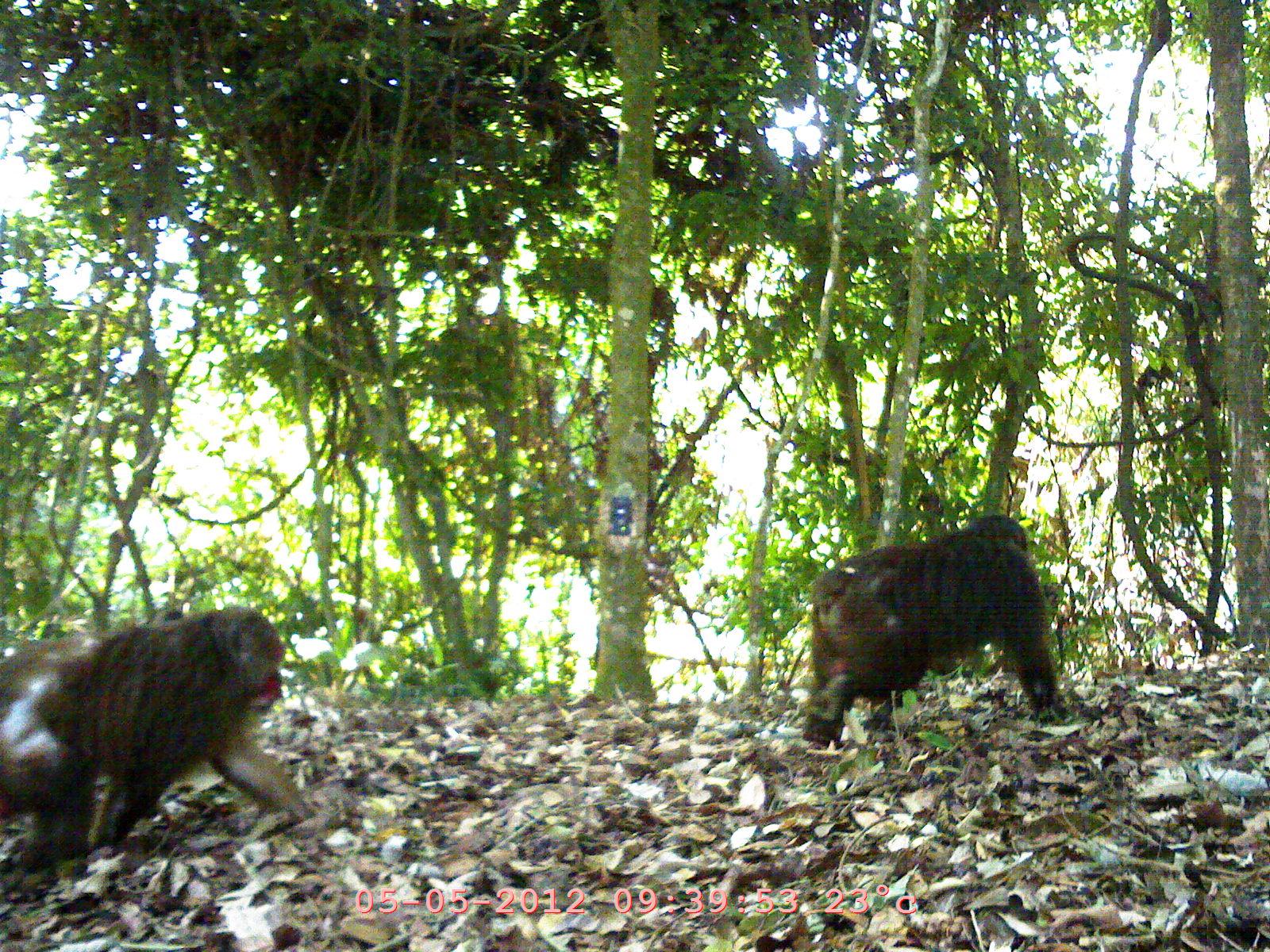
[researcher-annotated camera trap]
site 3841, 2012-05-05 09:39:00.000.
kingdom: Animalia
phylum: Chordata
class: Mammalia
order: Primates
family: Cercopithecidae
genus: Macaca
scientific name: Macaca arctoides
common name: stump-tailed macaque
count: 2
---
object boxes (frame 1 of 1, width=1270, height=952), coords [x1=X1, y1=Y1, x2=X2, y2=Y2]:
macaca arctoides: [x1=1, y1=598, x2=308, y2=896]; [x1=795, y1=506, x2=1077, y2=761]